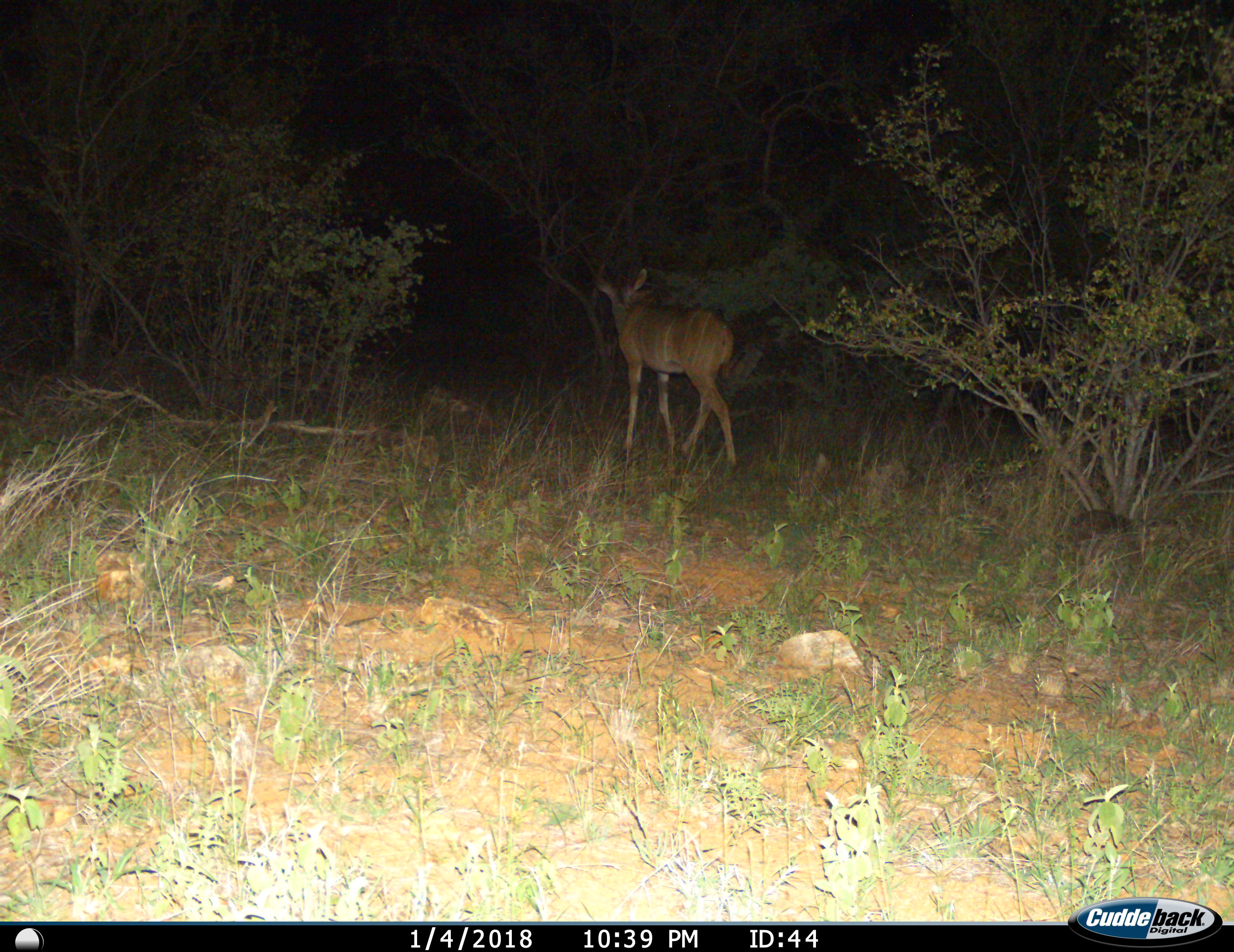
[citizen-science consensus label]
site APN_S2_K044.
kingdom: Animalia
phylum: Chordata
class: Mammalia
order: Artiodactyla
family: Bovidae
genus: Tragelaphus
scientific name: Tragelaphus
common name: kudu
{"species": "kudu (Tragelaphus)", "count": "1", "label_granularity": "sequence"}